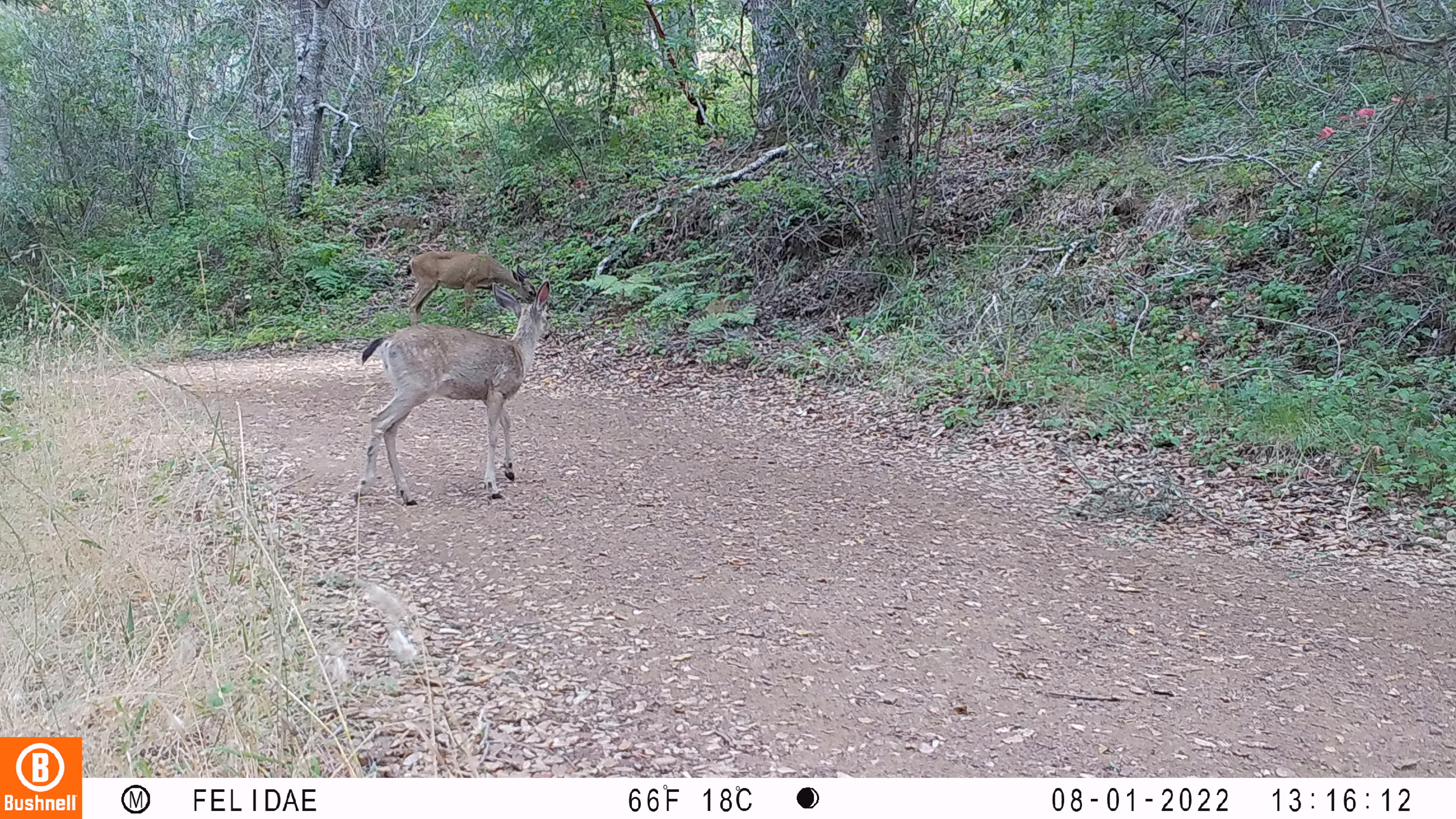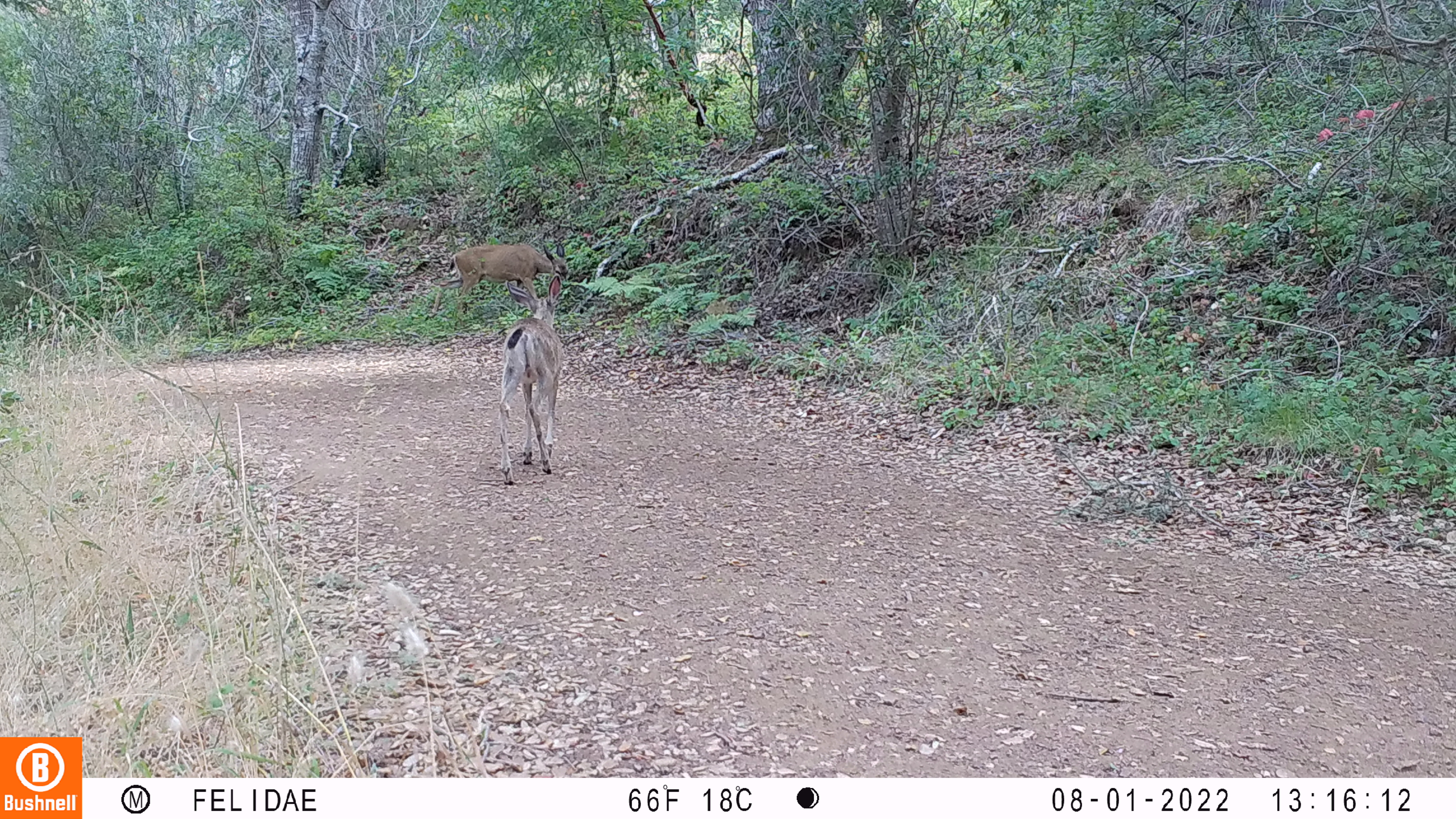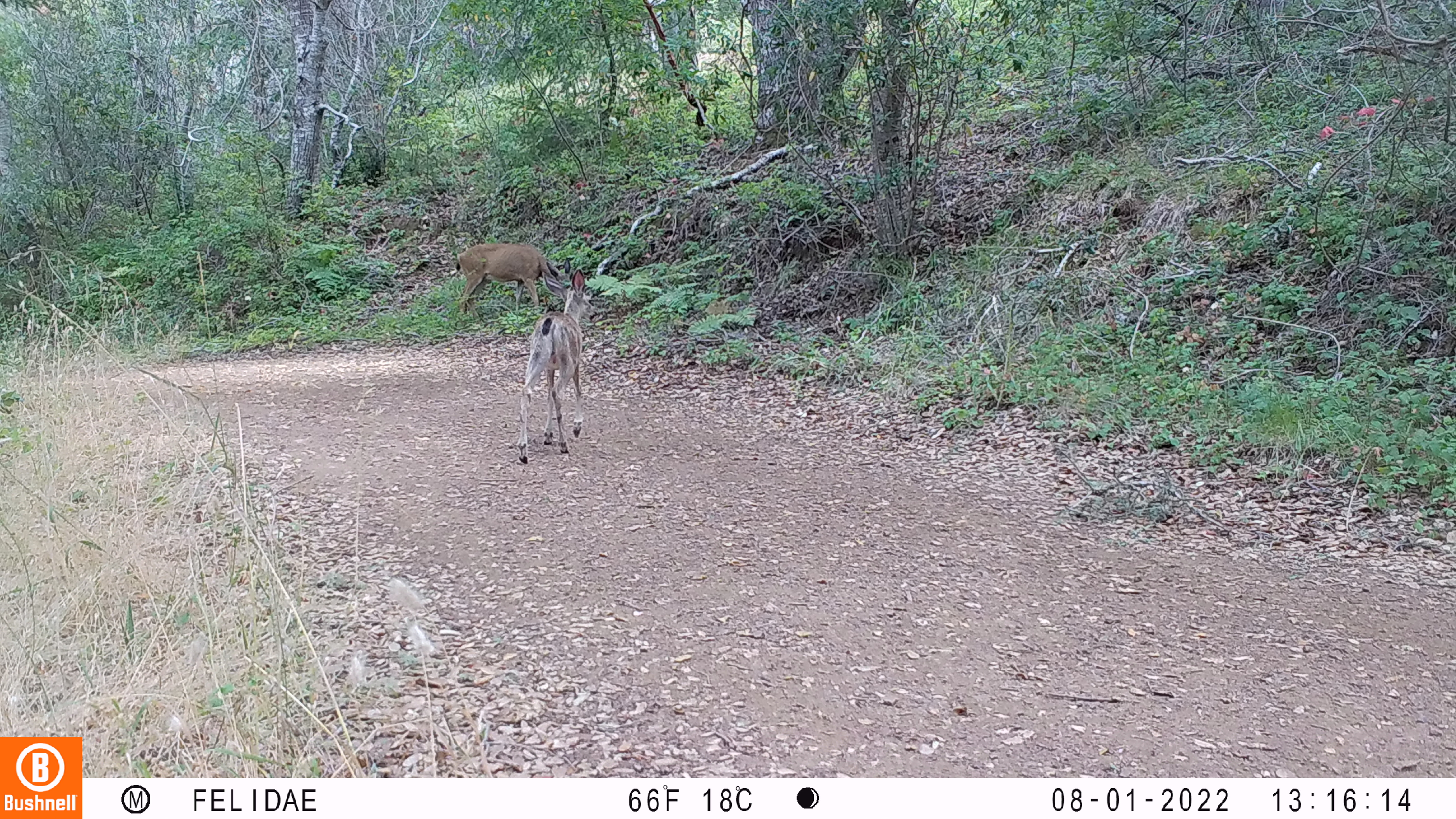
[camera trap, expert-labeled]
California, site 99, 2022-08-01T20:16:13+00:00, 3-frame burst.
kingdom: Animalia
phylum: Chordata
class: Mammalia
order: Artiodactyla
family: Cervidae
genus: Odocoileus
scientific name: Odocoileus hemionus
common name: mule deer